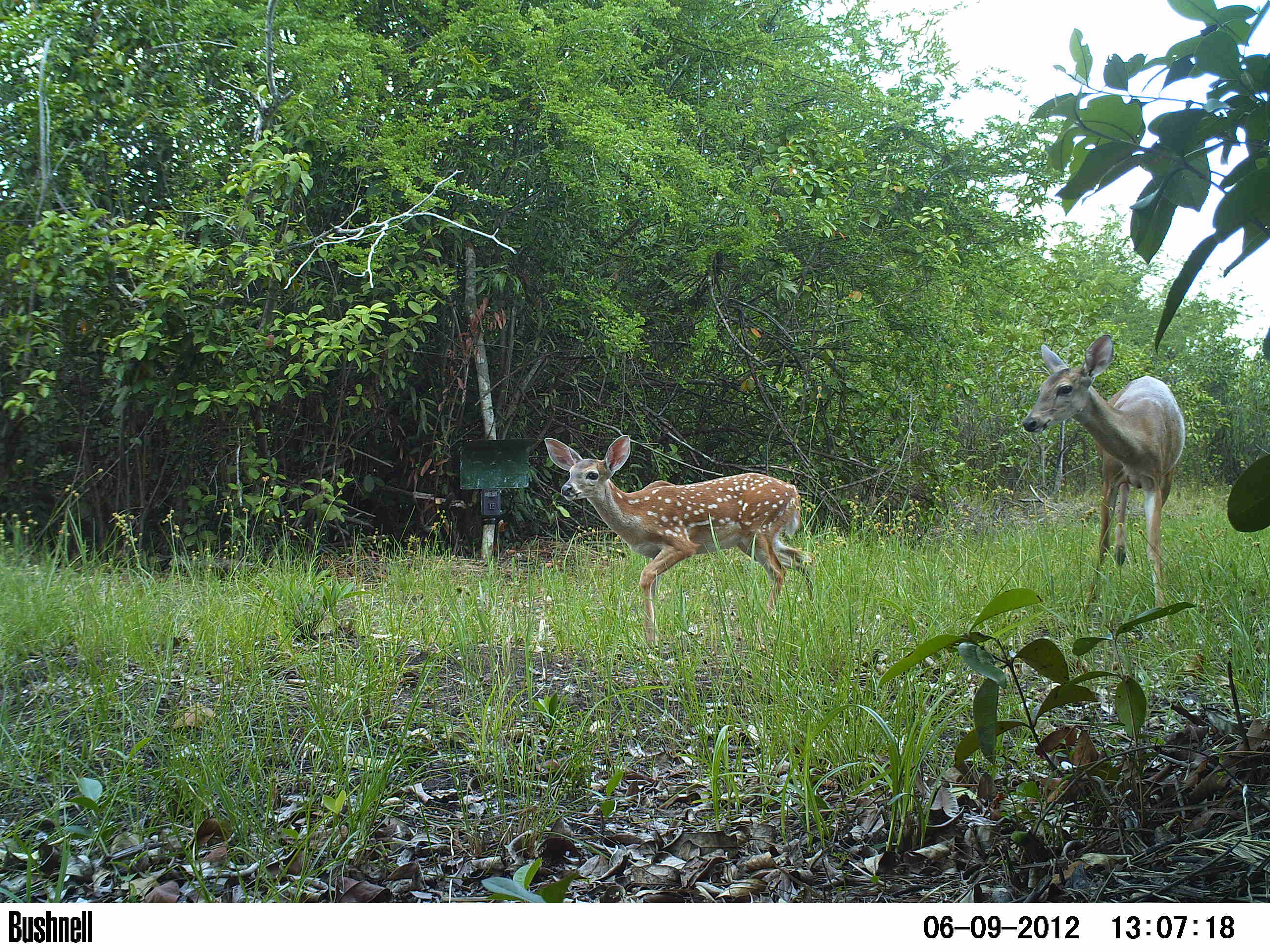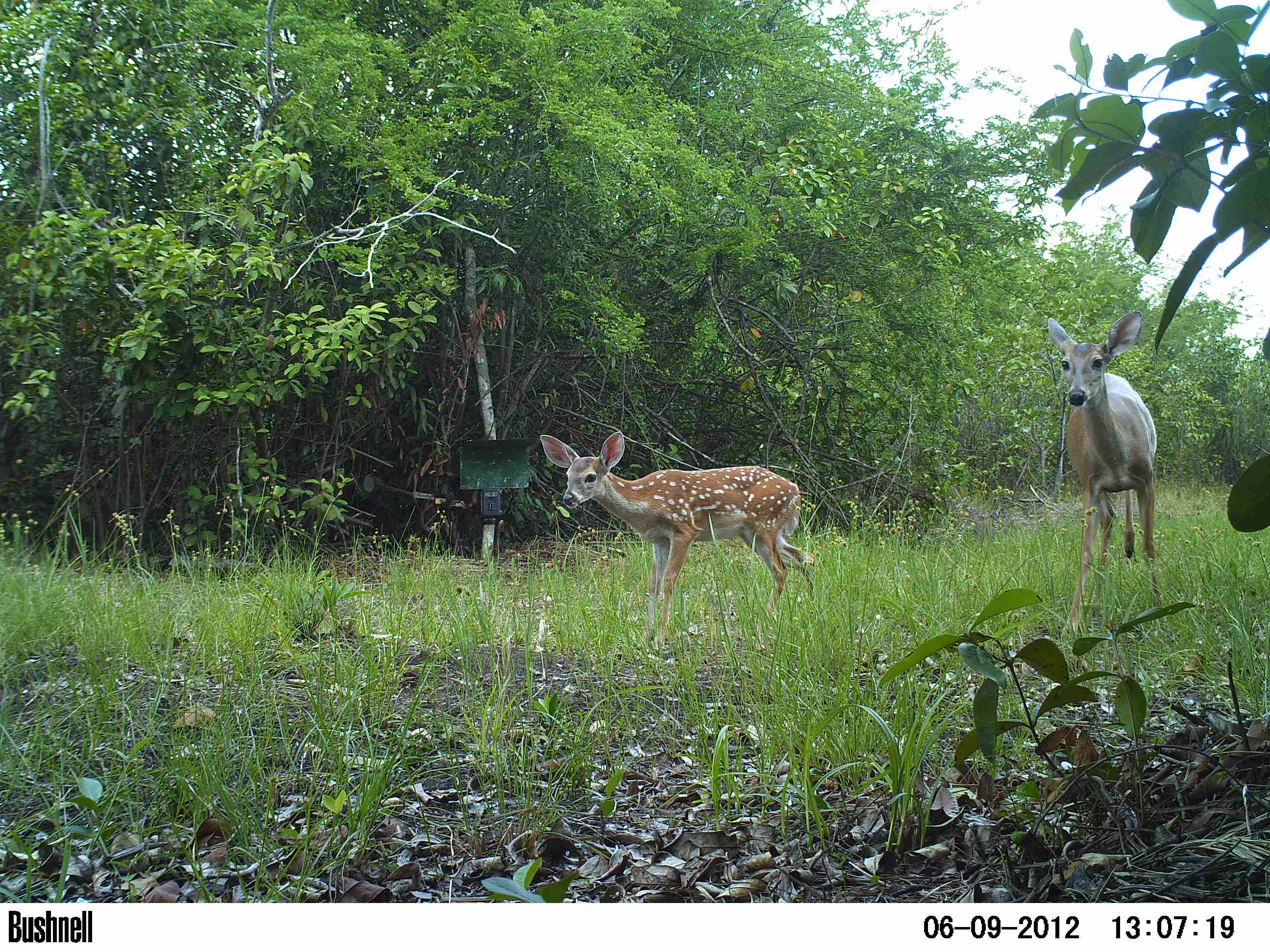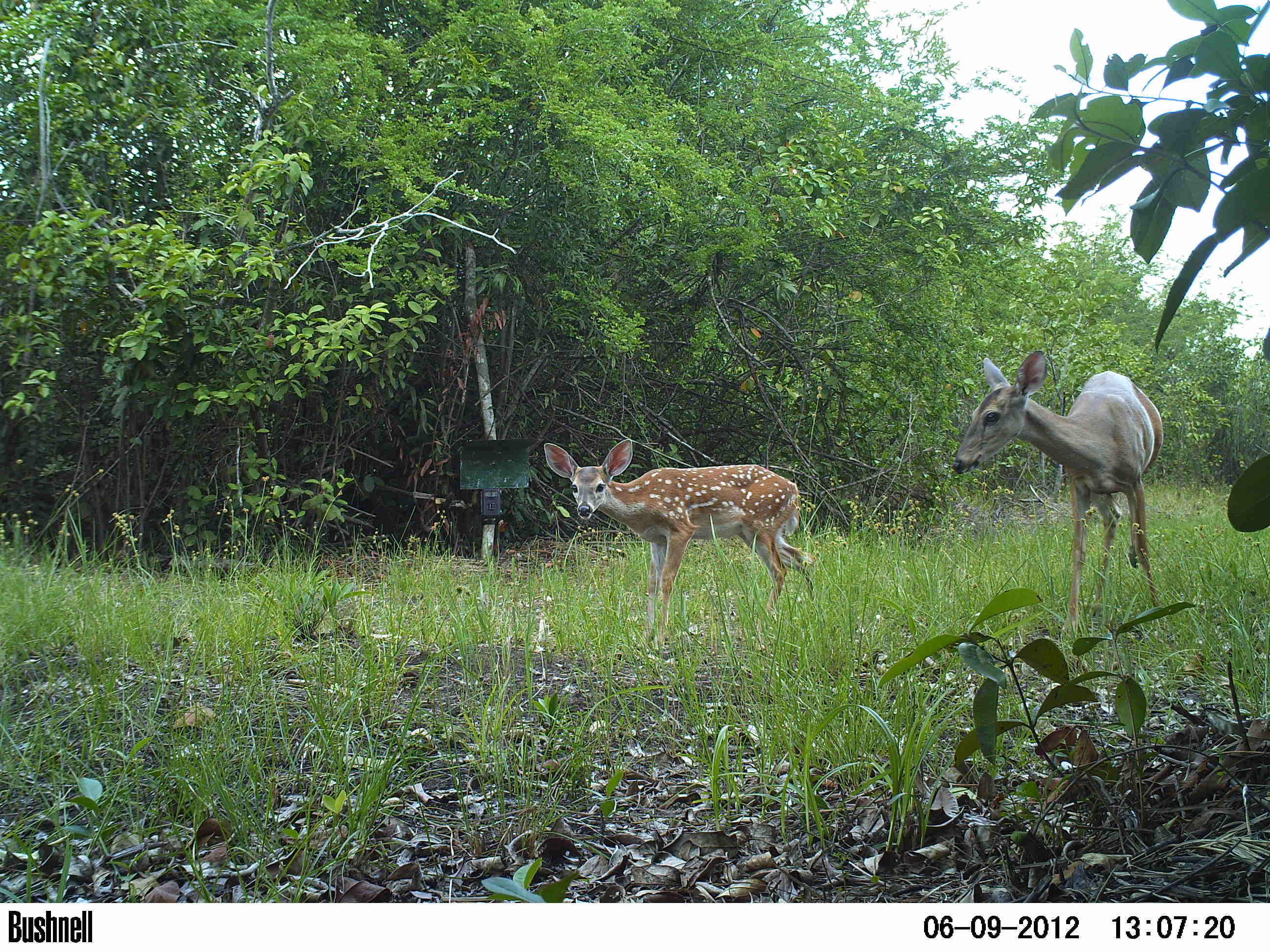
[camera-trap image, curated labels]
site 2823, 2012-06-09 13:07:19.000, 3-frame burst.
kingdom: Animalia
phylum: Chordata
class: Mammalia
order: Artiodactyla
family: Cervidae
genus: Odocoileus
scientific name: Odocoileus virginianus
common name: white-tailed deer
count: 2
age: adult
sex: female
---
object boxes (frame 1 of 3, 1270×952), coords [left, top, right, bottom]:
odocoileus virginianus: [542, 432, 816, 649]; [1019, 333, 1188, 632]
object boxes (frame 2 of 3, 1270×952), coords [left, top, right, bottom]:
odocoileus virginianus: [539, 431, 819, 650]; [1044, 311, 1165, 640]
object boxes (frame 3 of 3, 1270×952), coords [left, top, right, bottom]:
odocoileus virginianus: [954, 345, 1175, 649]; [542, 437, 822, 652]